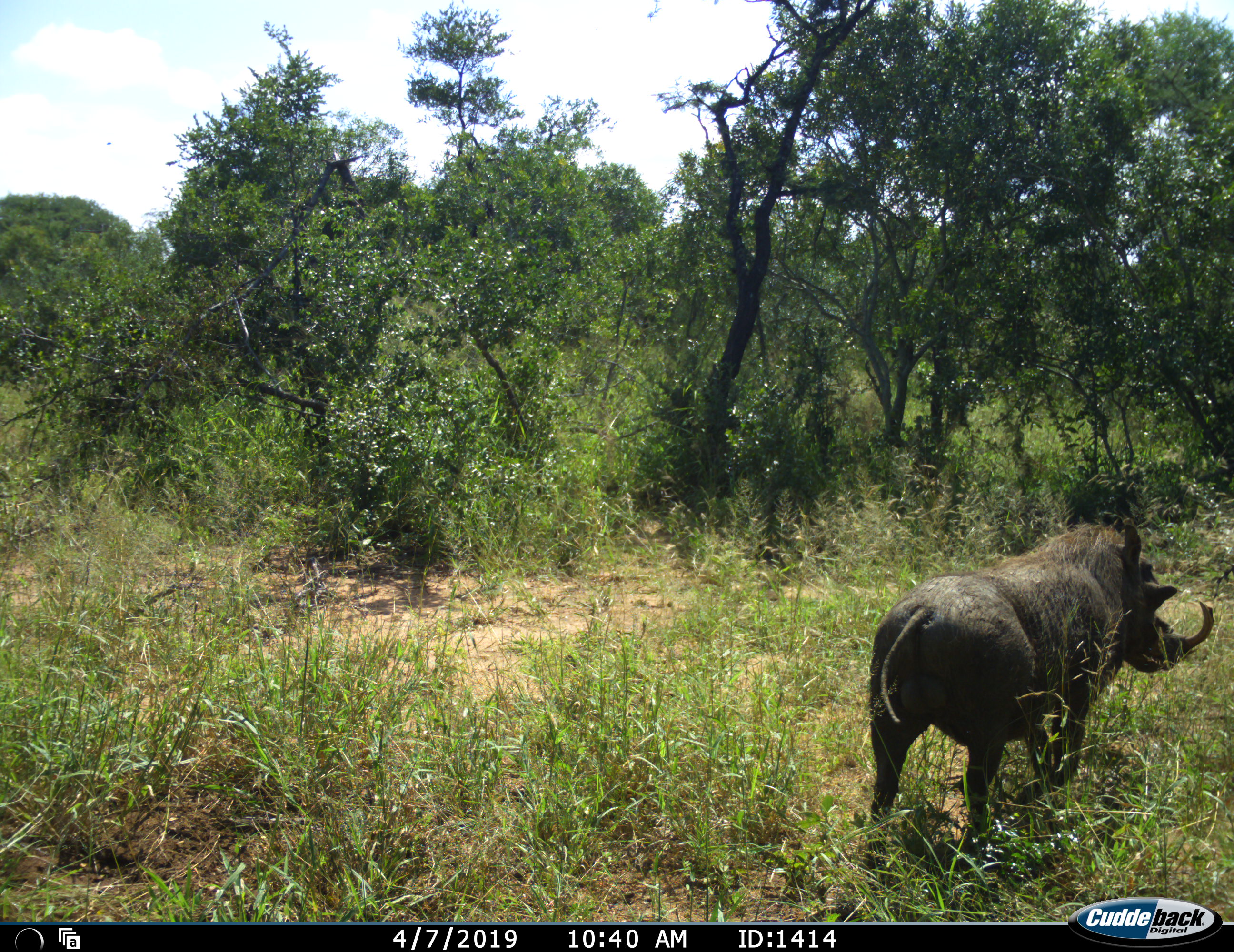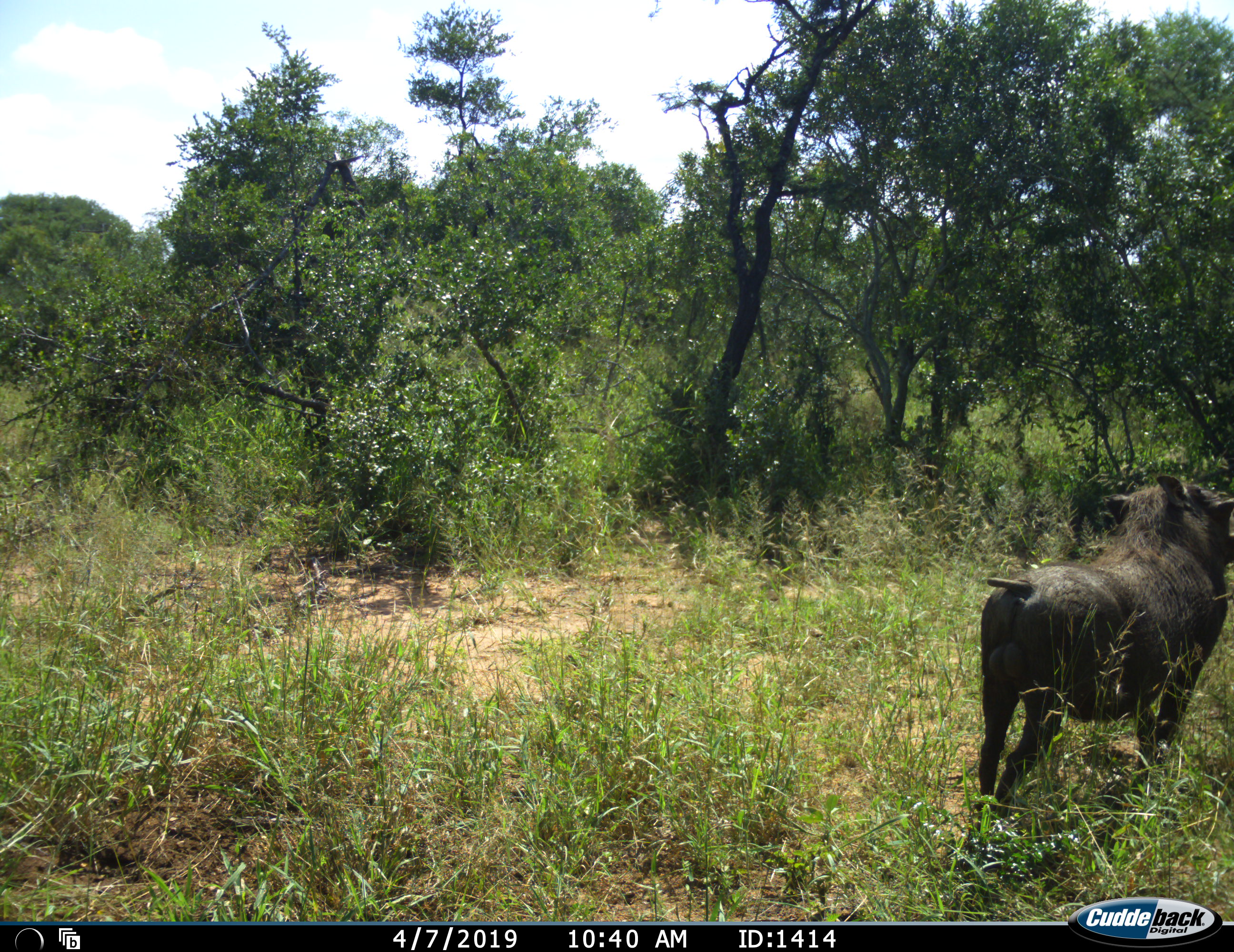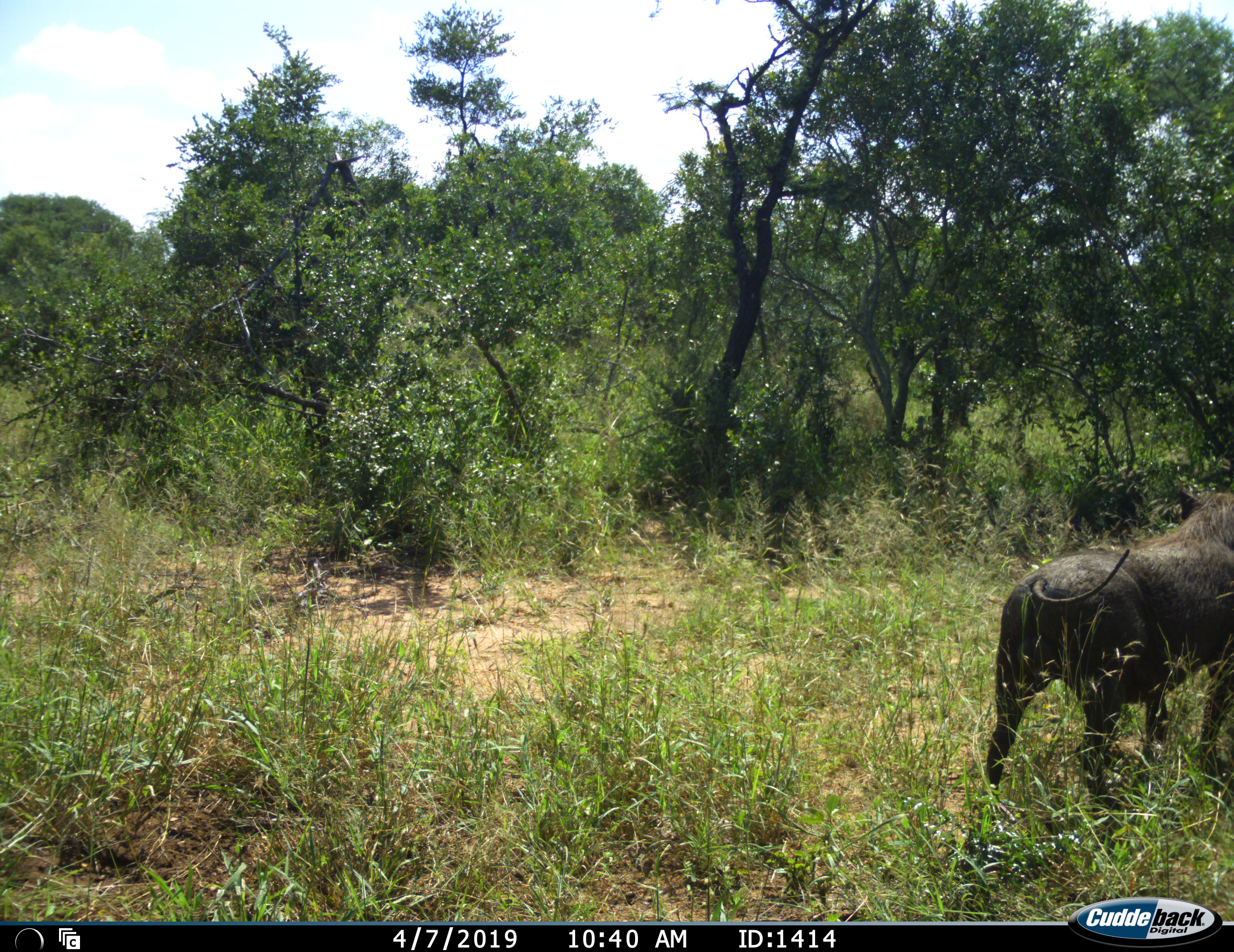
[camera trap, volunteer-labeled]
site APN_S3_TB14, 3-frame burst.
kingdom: Animalia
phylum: Chordata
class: Mammalia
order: Artiodactyla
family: Suidae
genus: Phacochoerus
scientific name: Phacochoerus africanus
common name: warthog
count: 1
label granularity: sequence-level